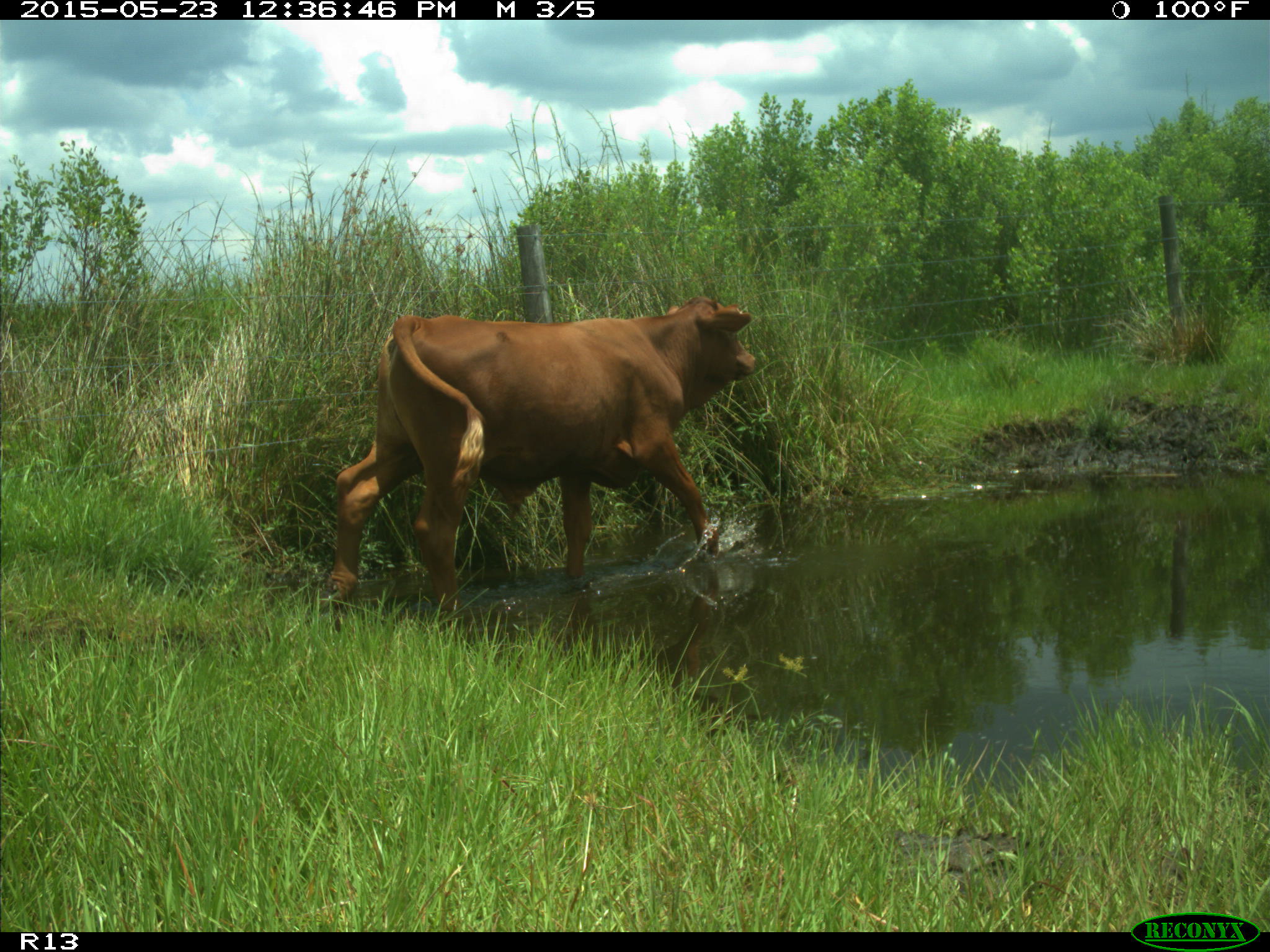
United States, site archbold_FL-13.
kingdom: Animalia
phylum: Chordata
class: Mammalia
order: Artiodactyla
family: Bovidae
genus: Bos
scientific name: Bos taurus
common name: domestic cow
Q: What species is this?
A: Bos taurus (domestic cow).